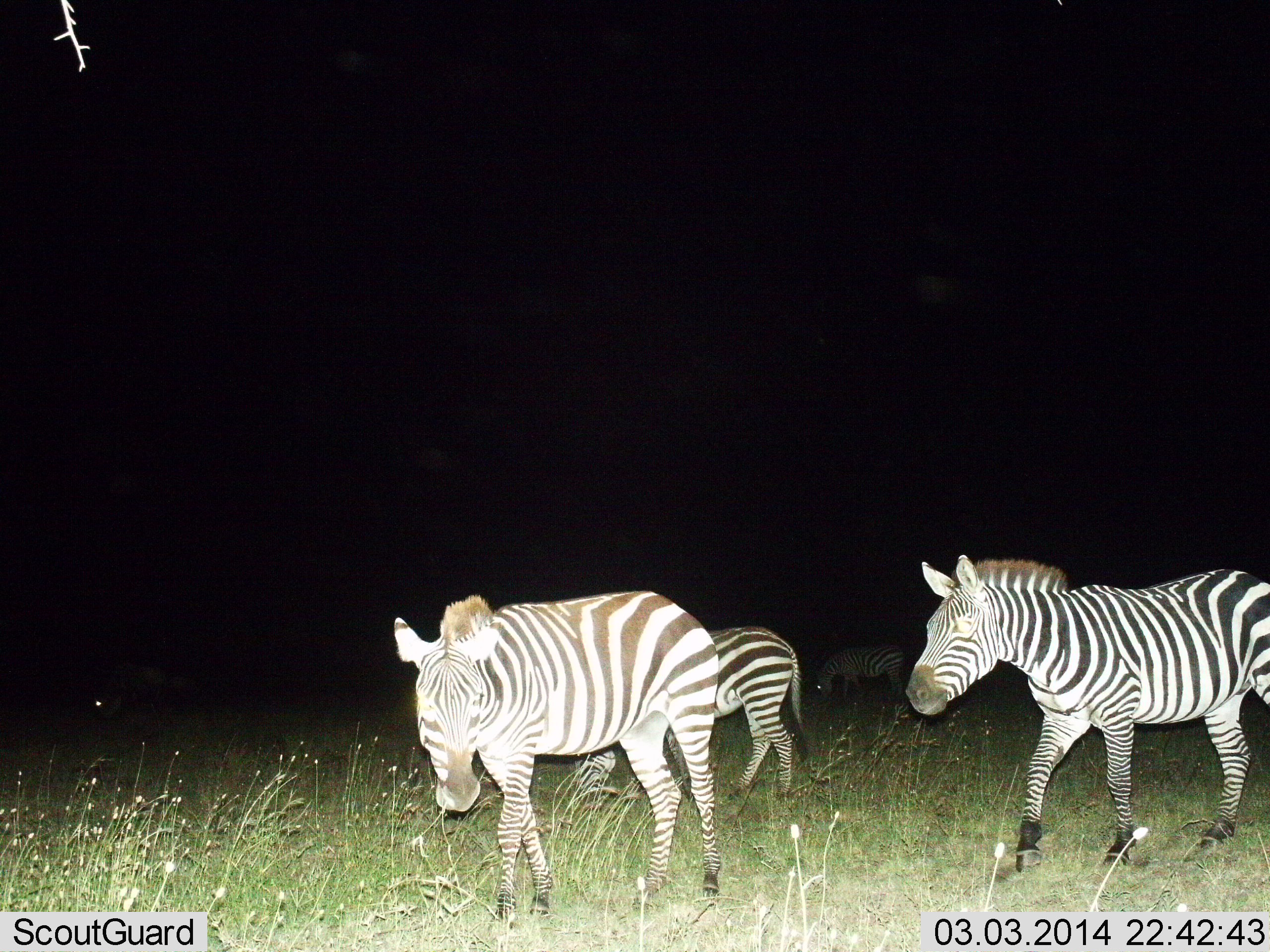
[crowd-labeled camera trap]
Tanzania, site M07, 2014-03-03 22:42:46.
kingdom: Animalia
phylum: Chordata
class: Mammalia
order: Perissodactyla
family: Equidae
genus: Equus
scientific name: Equus quagga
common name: plains zebra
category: zebra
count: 4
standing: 50%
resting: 8%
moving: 42%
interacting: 0%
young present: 8%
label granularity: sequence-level